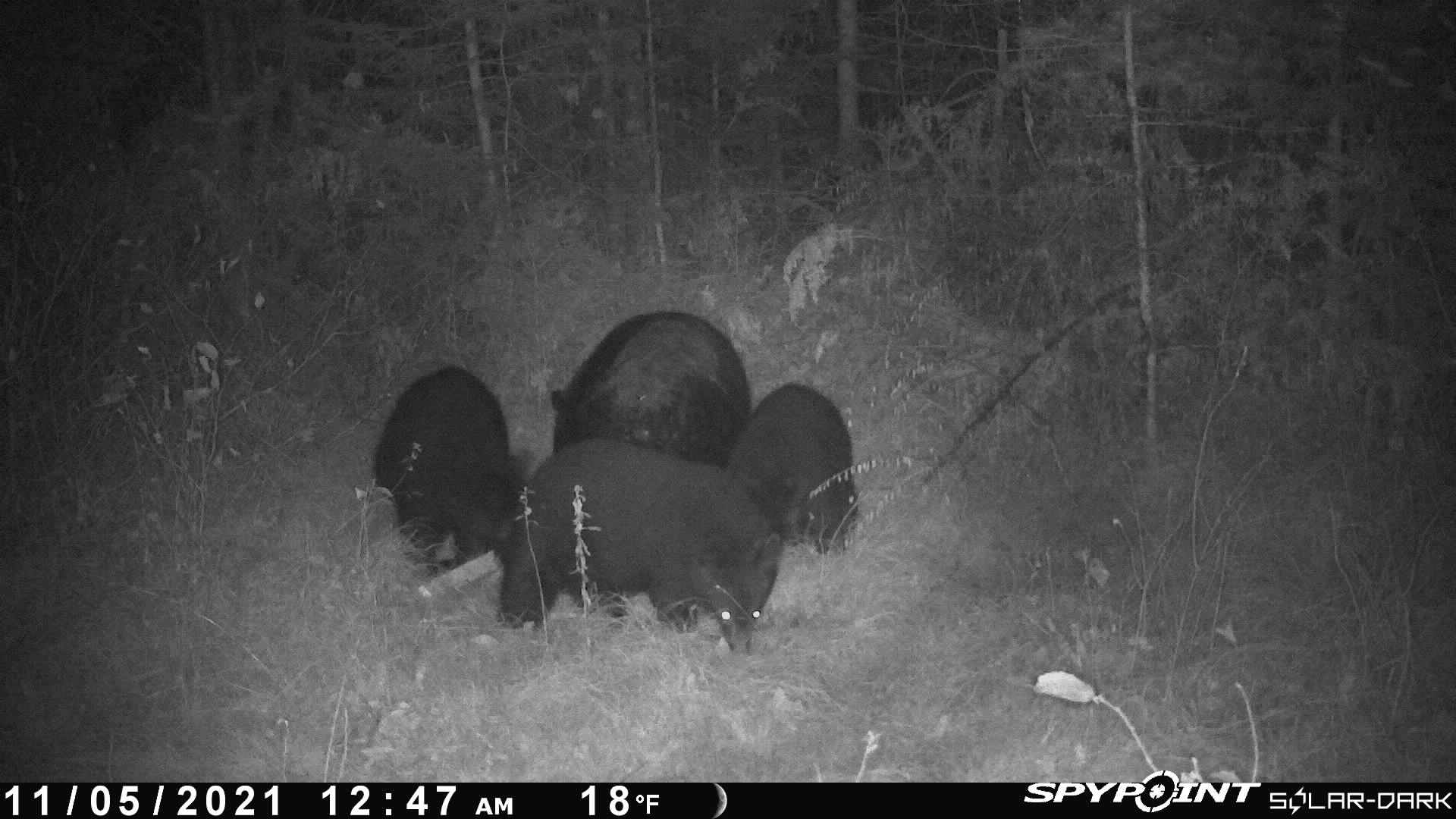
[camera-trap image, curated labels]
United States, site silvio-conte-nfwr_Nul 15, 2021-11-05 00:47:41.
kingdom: Animalia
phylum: Chordata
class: Mammalia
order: Carnivora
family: Ursidae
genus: Ursus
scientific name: Ursus americanus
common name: black bear